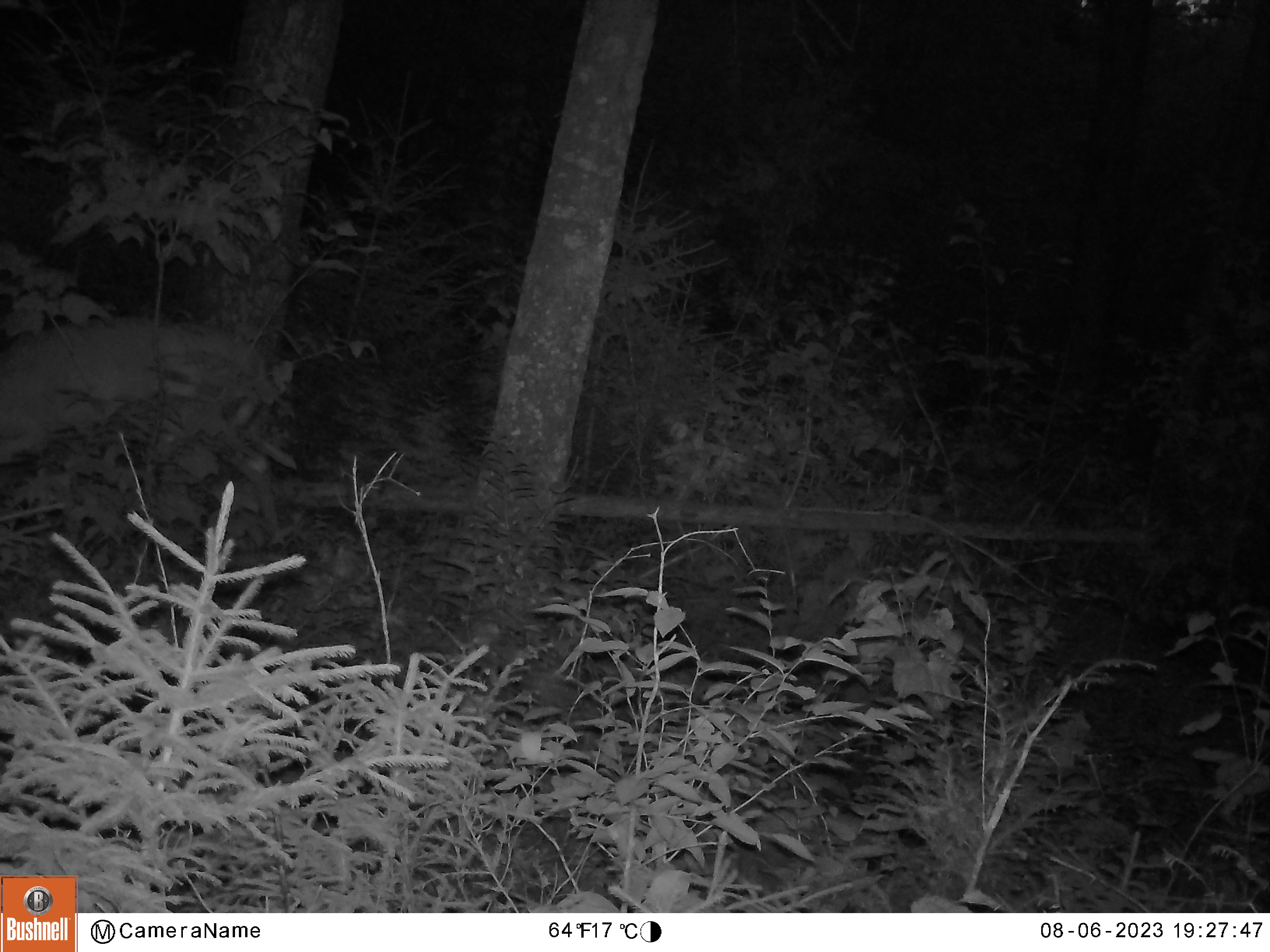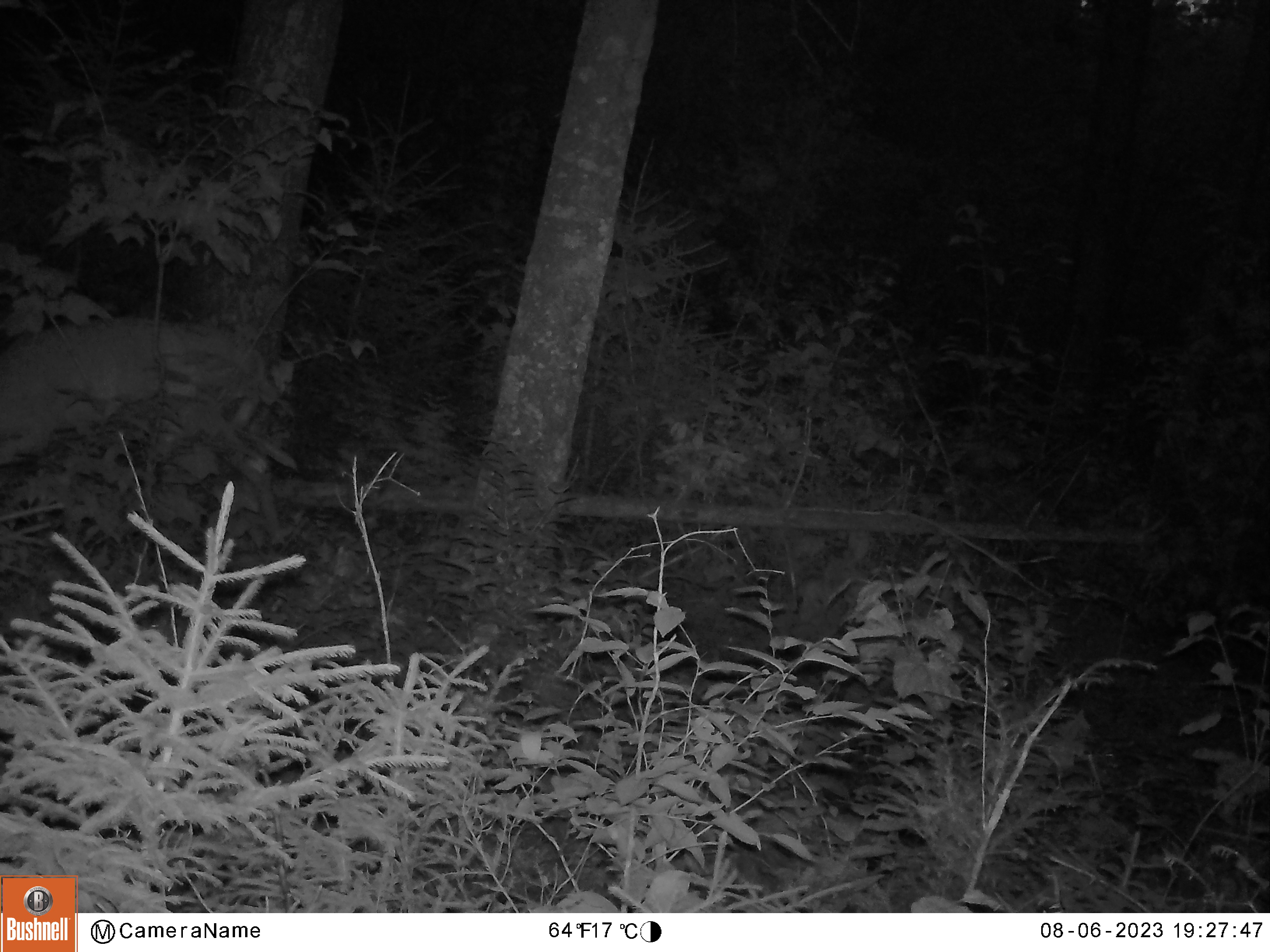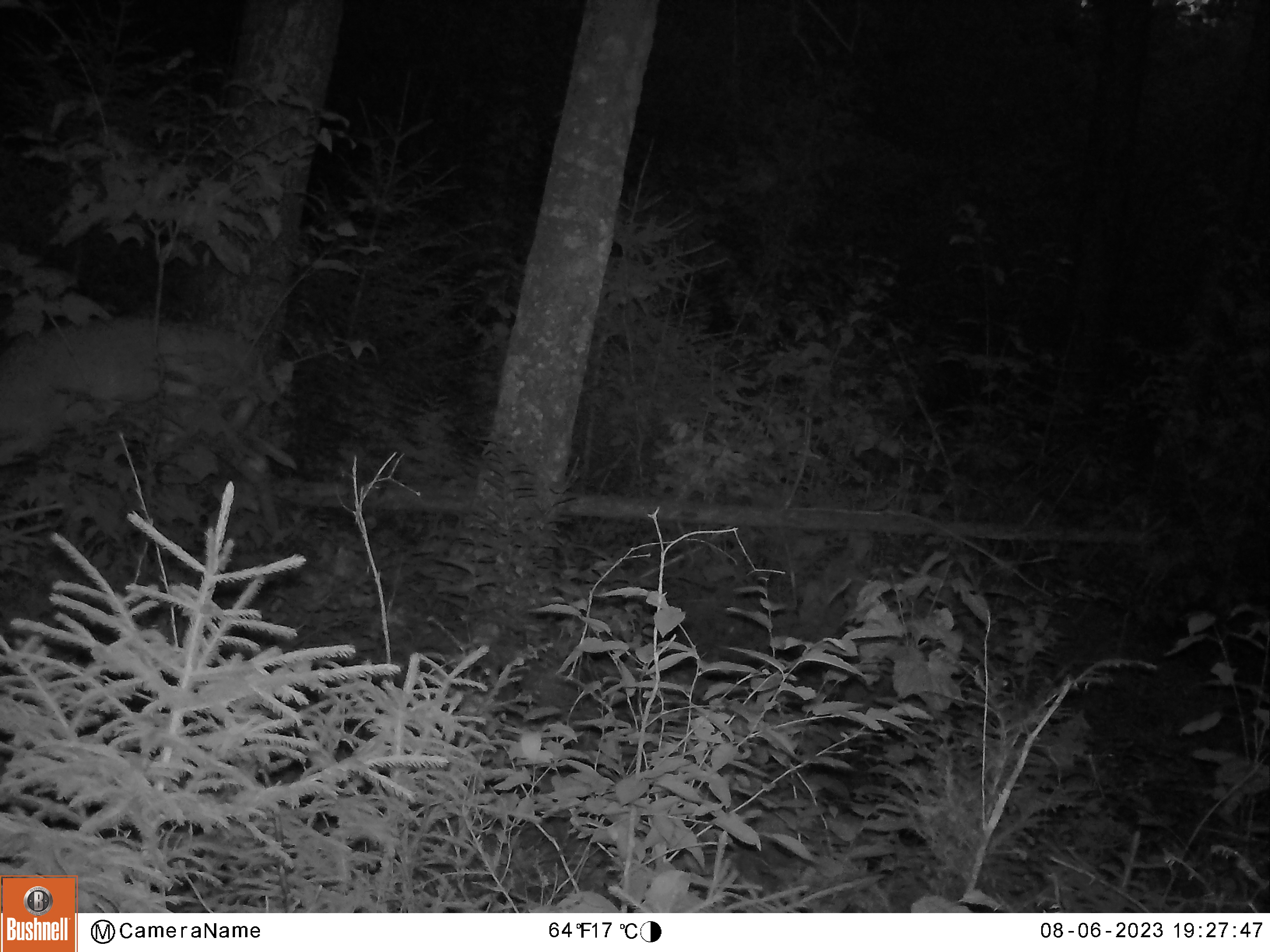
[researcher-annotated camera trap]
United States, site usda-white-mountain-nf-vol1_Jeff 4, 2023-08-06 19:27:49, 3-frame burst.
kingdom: Animalia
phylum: Chordata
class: Mammalia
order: Artiodactyla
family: Cervidae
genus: Odocoileus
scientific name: Odocoileus virginianus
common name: white-tailed deer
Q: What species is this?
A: White-tailed deer (Odocoileus virginianus).